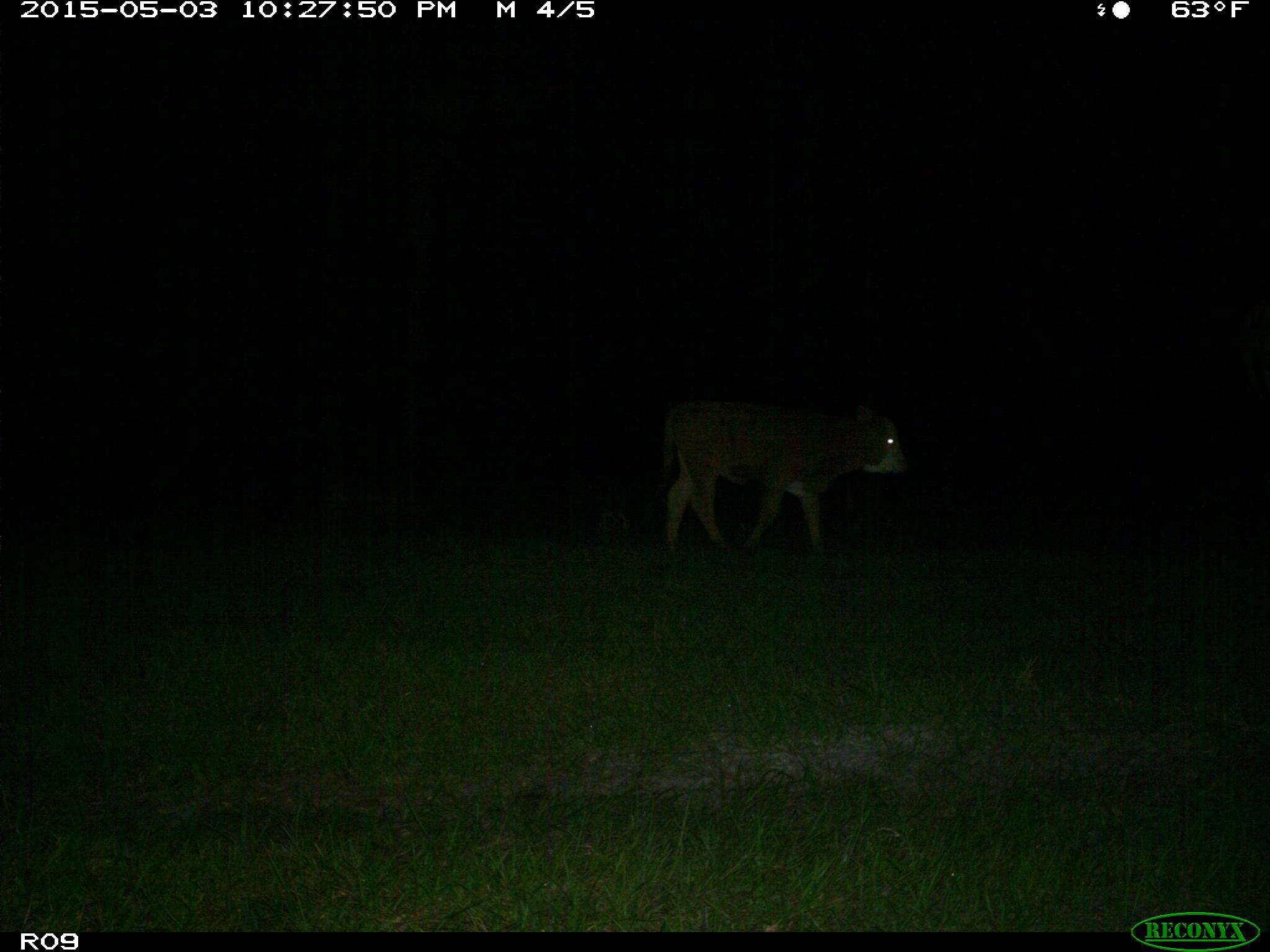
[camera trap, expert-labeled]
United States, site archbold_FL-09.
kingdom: Animalia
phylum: Chordata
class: Mammalia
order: Artiodactyla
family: Bovidae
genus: Bos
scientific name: Bos taurus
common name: domestic cow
Bos taurus (domestic cow).